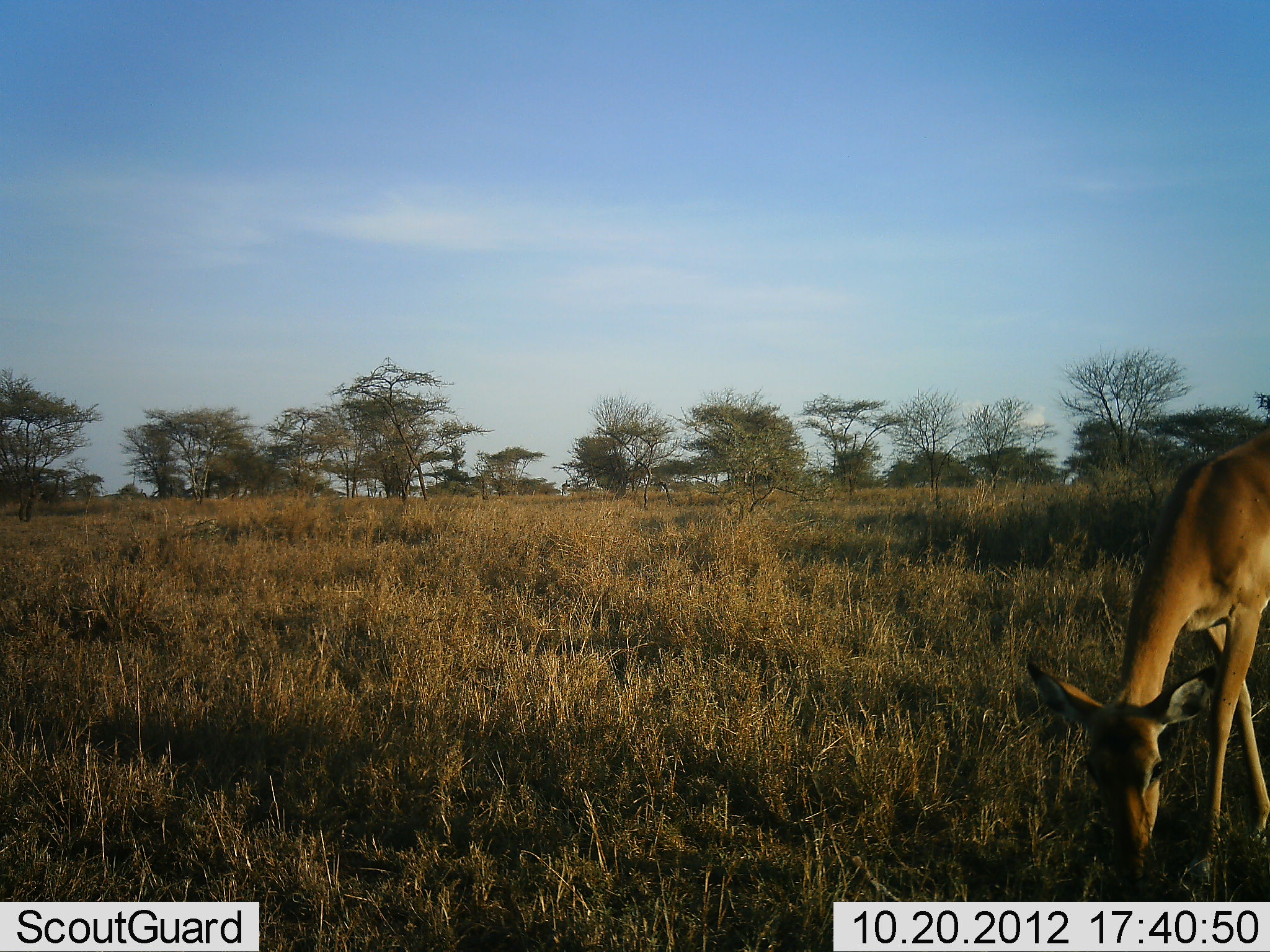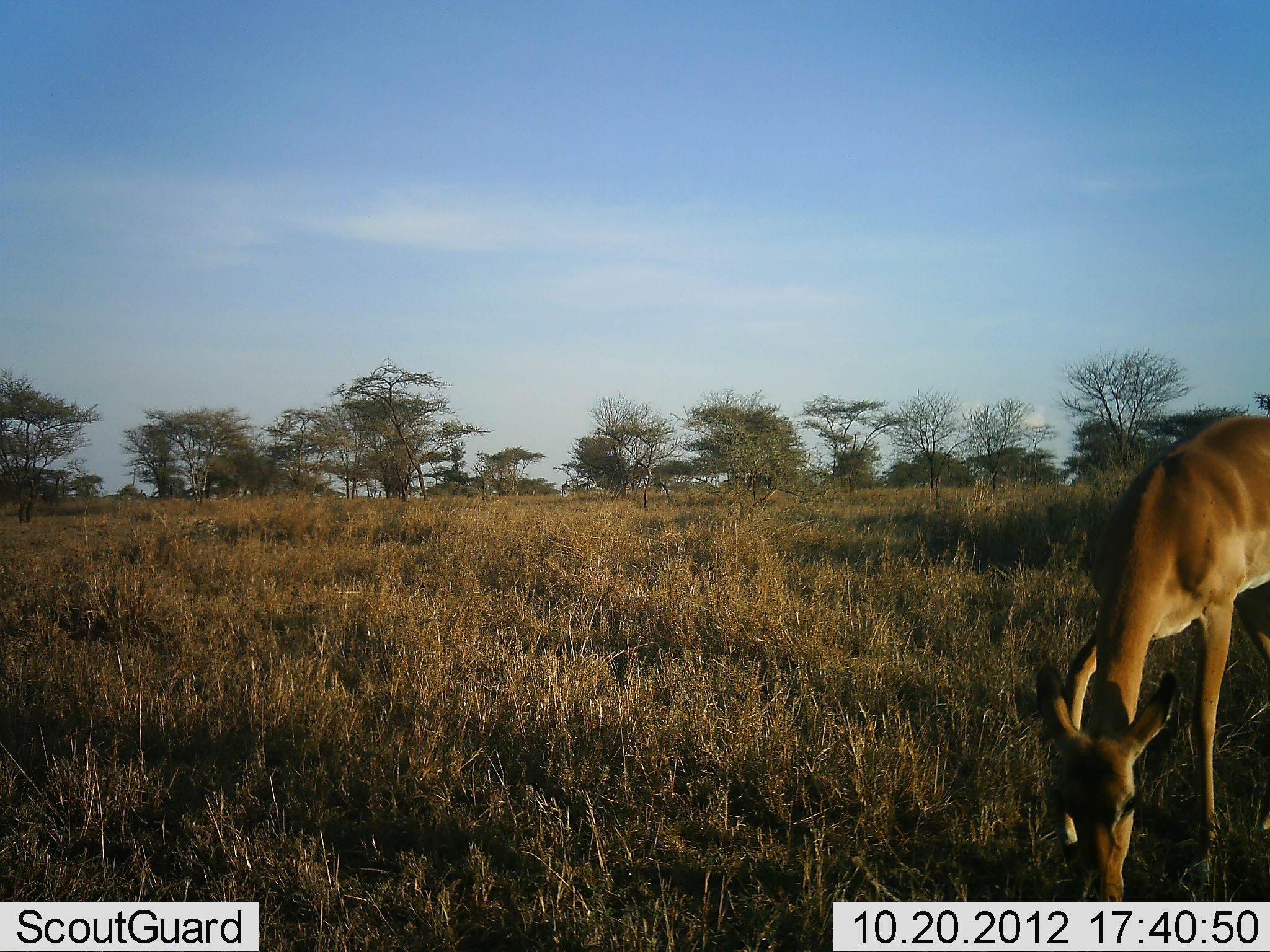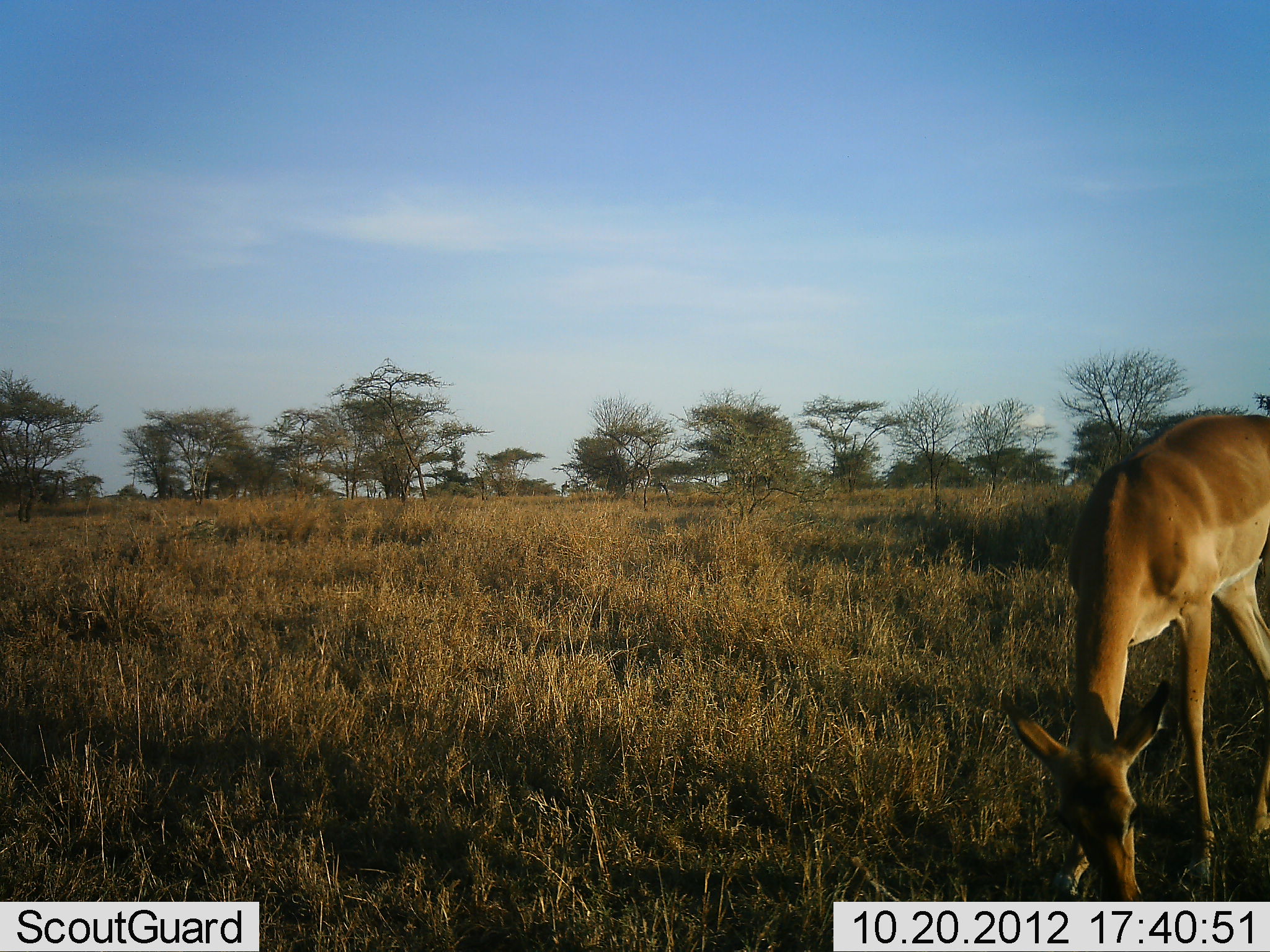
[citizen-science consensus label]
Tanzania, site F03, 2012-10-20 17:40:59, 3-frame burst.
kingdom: Animalia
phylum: Chordata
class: Mammalia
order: Artiodactyla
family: Bovidae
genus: Aepyceros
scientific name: Aepyceros melampus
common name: impala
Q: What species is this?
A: Impala (Aepyceros melampus).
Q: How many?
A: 1.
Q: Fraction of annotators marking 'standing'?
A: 20%.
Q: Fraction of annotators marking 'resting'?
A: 0%.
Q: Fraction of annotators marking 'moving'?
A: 20%.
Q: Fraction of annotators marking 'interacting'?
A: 0%.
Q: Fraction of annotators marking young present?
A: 0%.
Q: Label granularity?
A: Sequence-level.